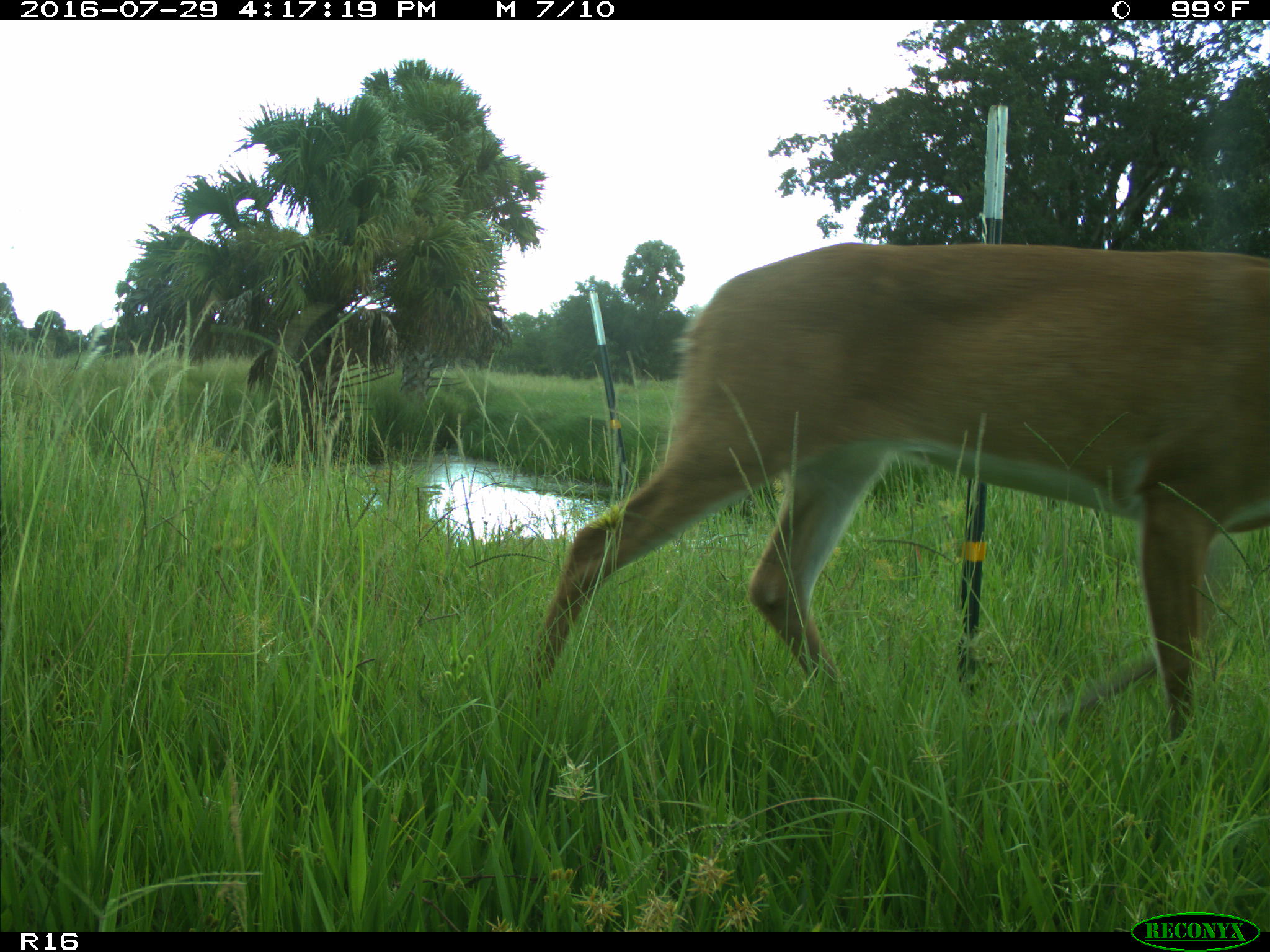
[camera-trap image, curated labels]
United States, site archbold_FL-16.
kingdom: Animalia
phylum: Chordata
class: Mammalia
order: Artiodactyla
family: Cervidae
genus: Odocoileus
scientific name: Odocoileus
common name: deer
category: unidentified deer